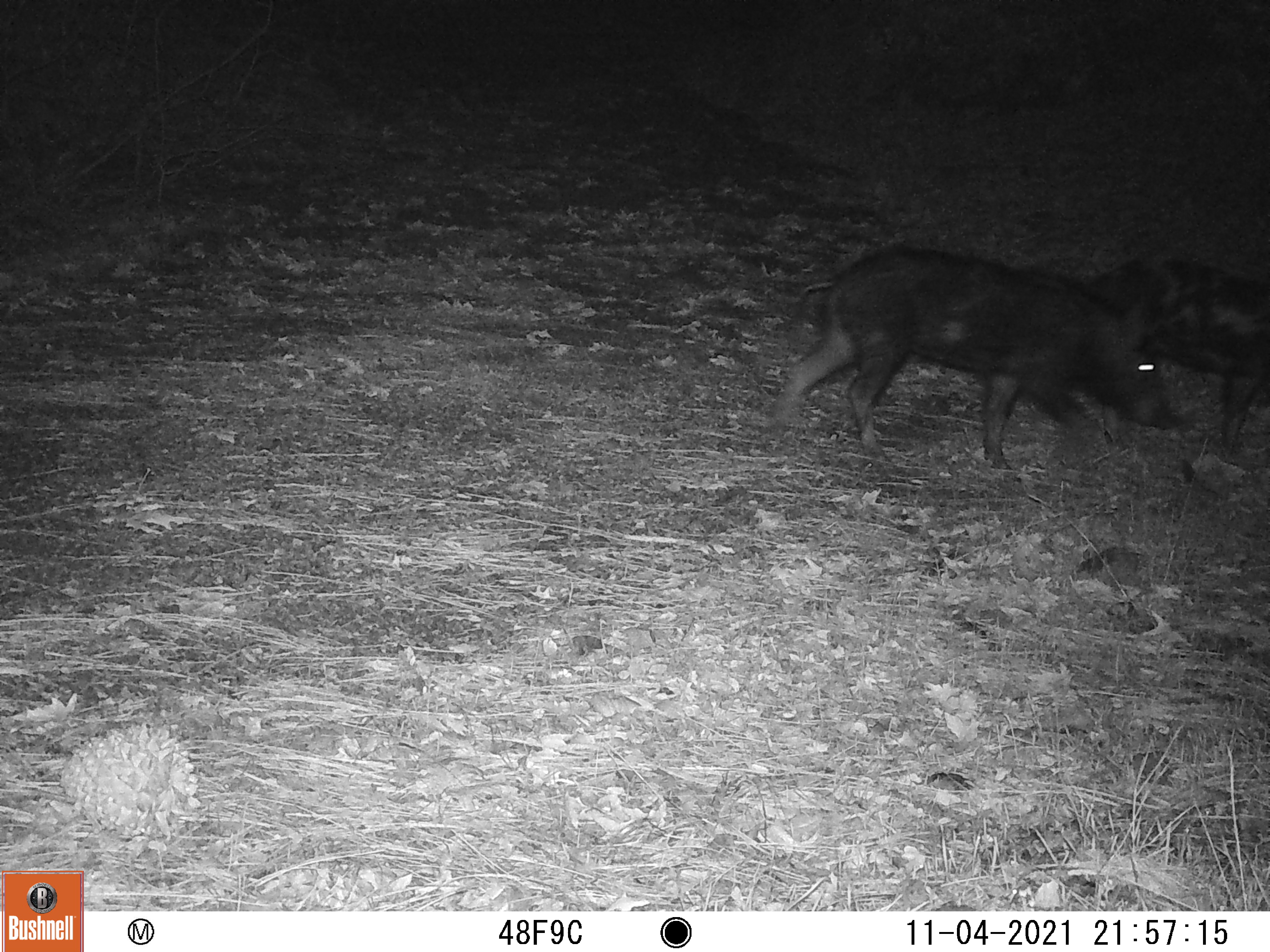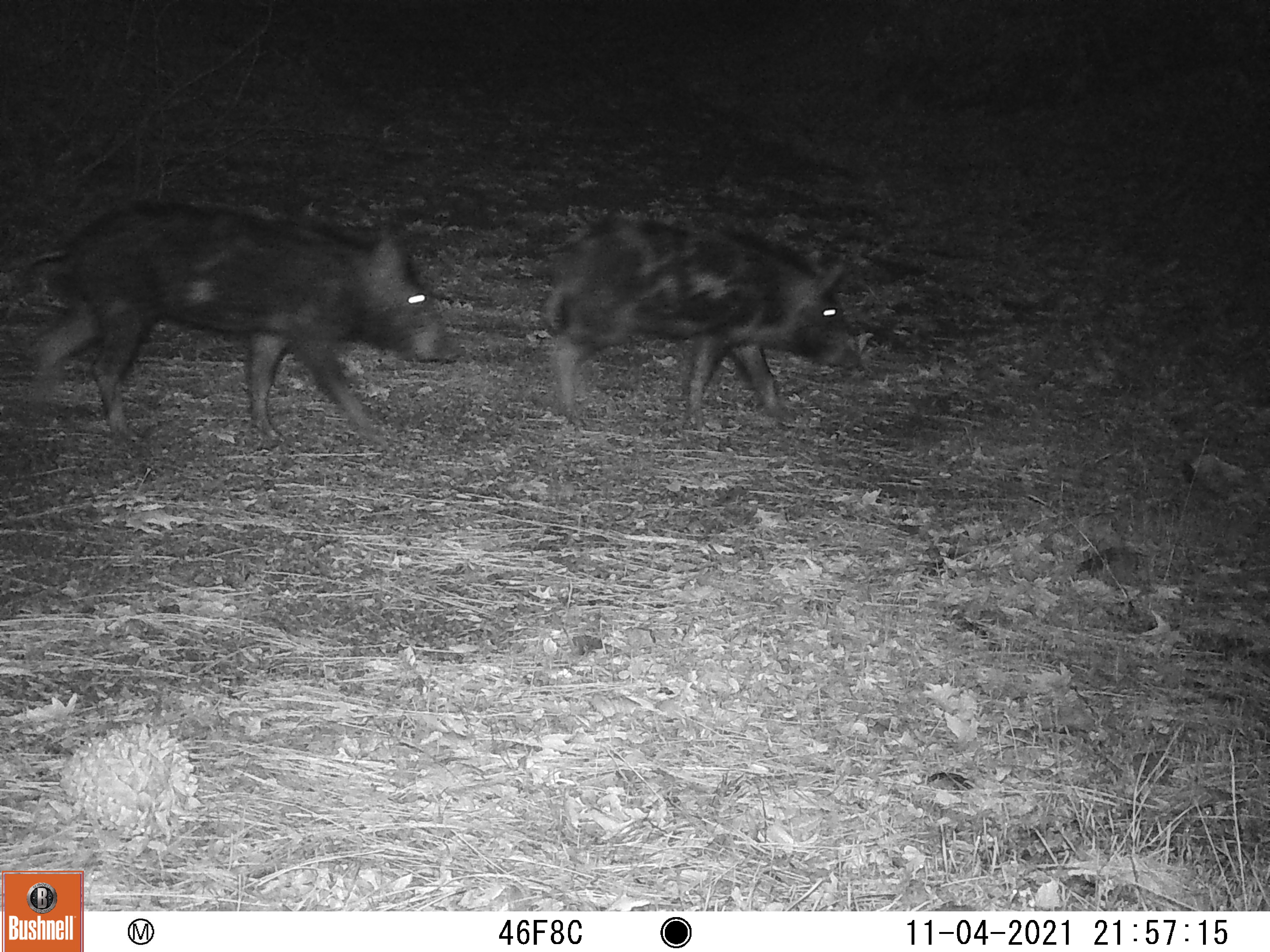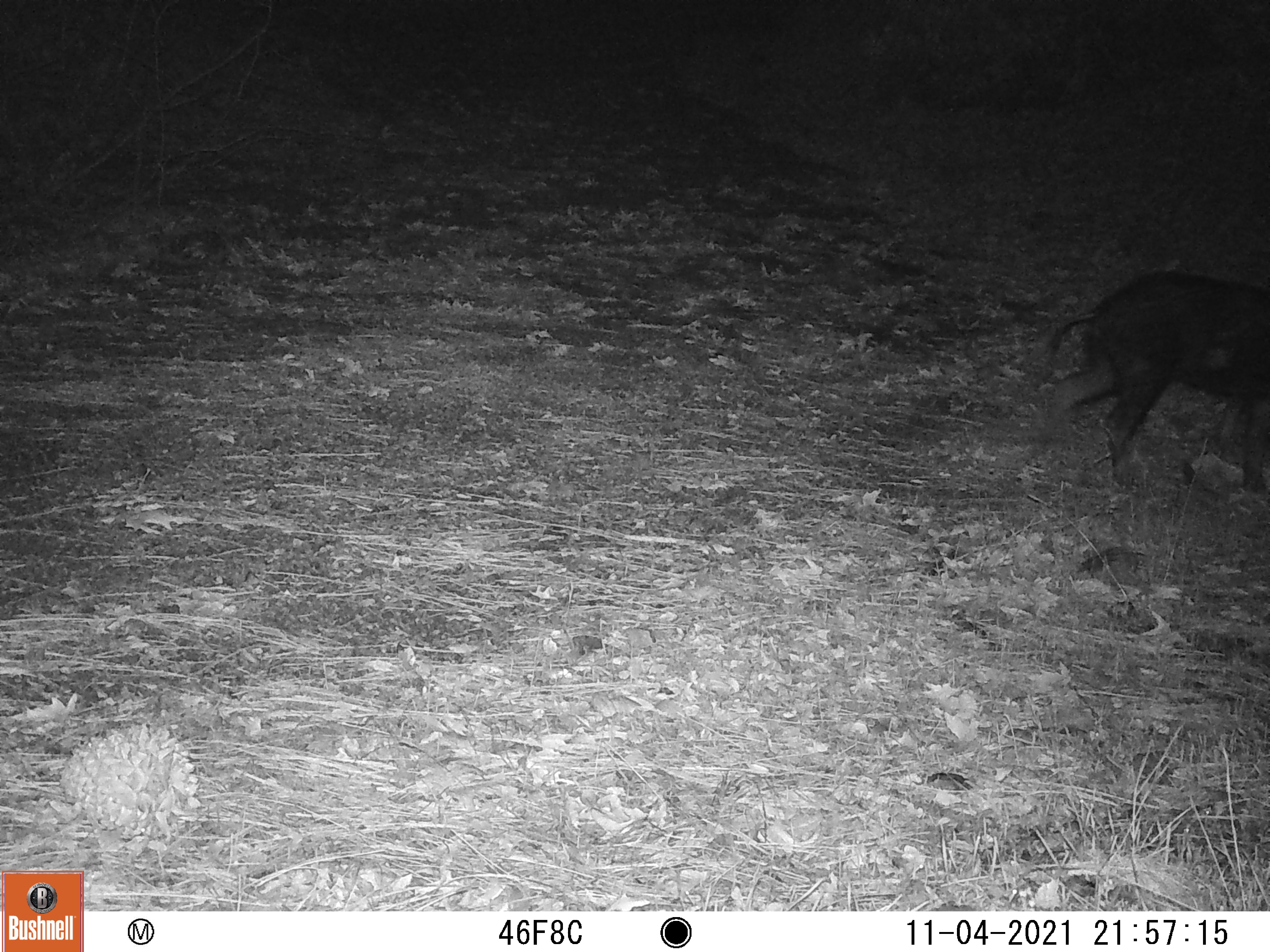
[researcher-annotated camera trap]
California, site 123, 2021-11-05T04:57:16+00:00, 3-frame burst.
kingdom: Animalia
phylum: Chordata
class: Mammalia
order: Artiodactyla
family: Suidae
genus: Sus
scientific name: Sus scrofa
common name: wild boar